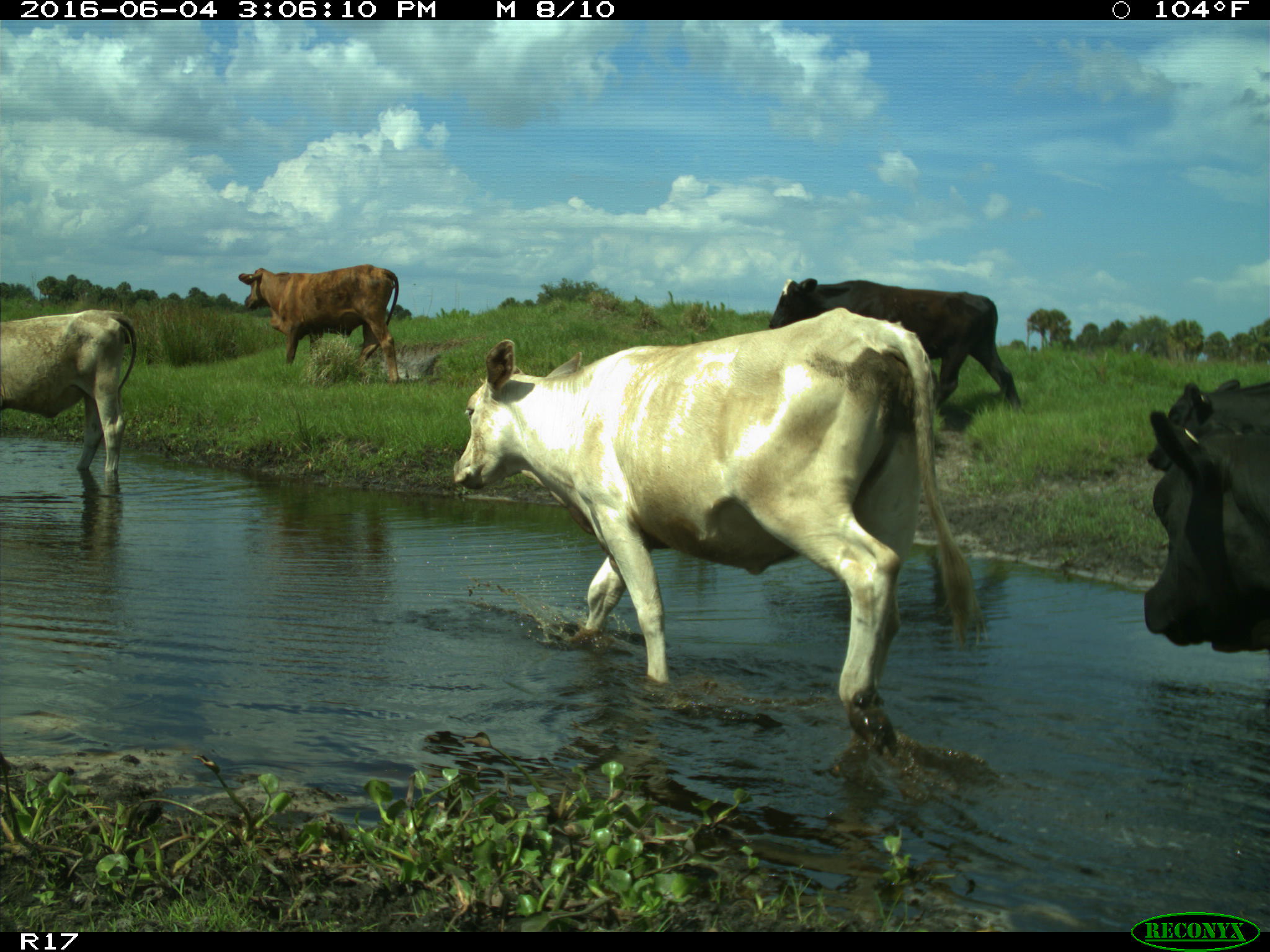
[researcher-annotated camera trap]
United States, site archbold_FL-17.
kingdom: Animalia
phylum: Chordata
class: Mammalia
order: Artiodactyla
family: Bovidae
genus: Bos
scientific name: Bos taurus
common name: domestic cow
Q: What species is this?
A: Bos taurus (domestic cow).